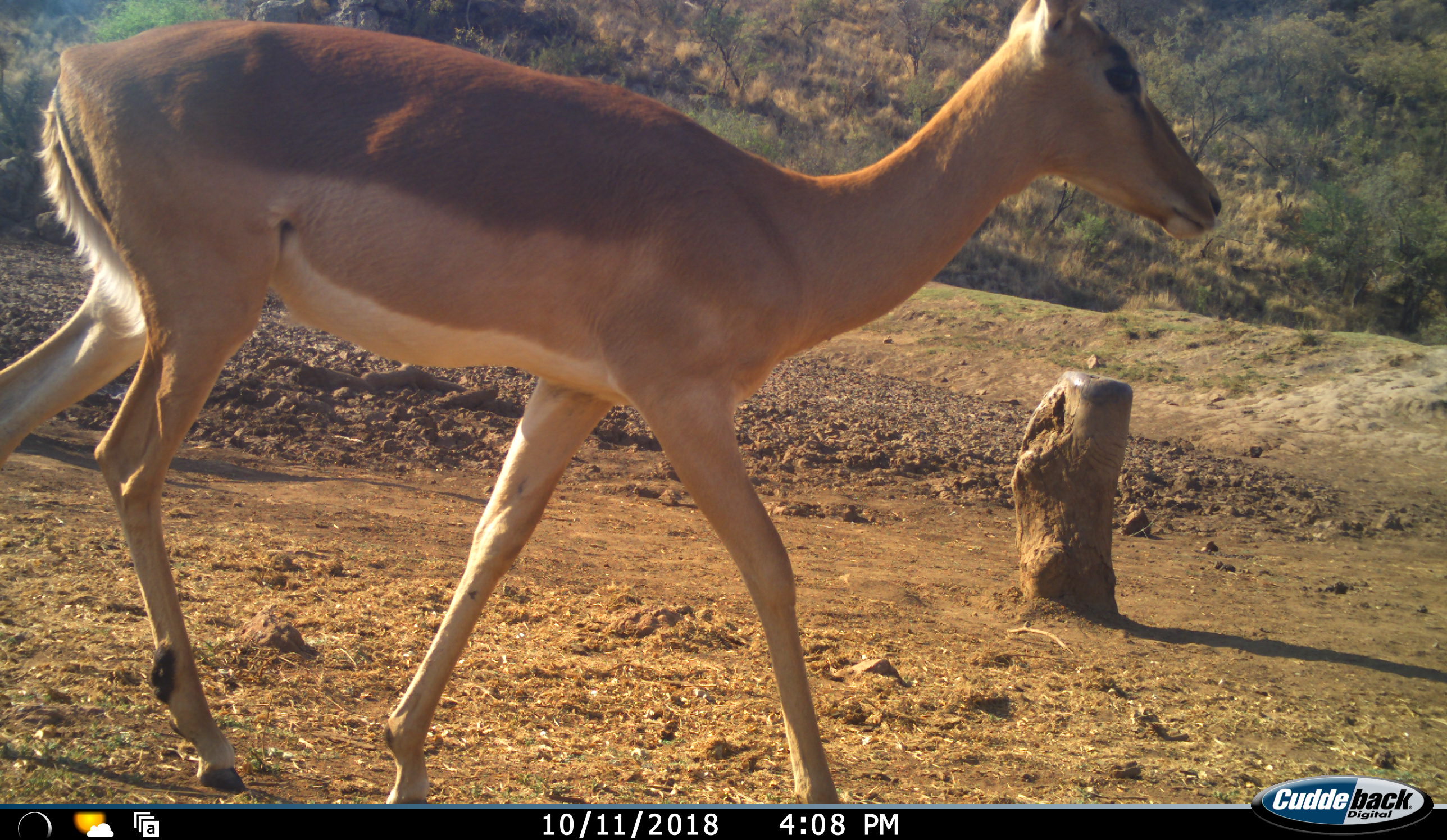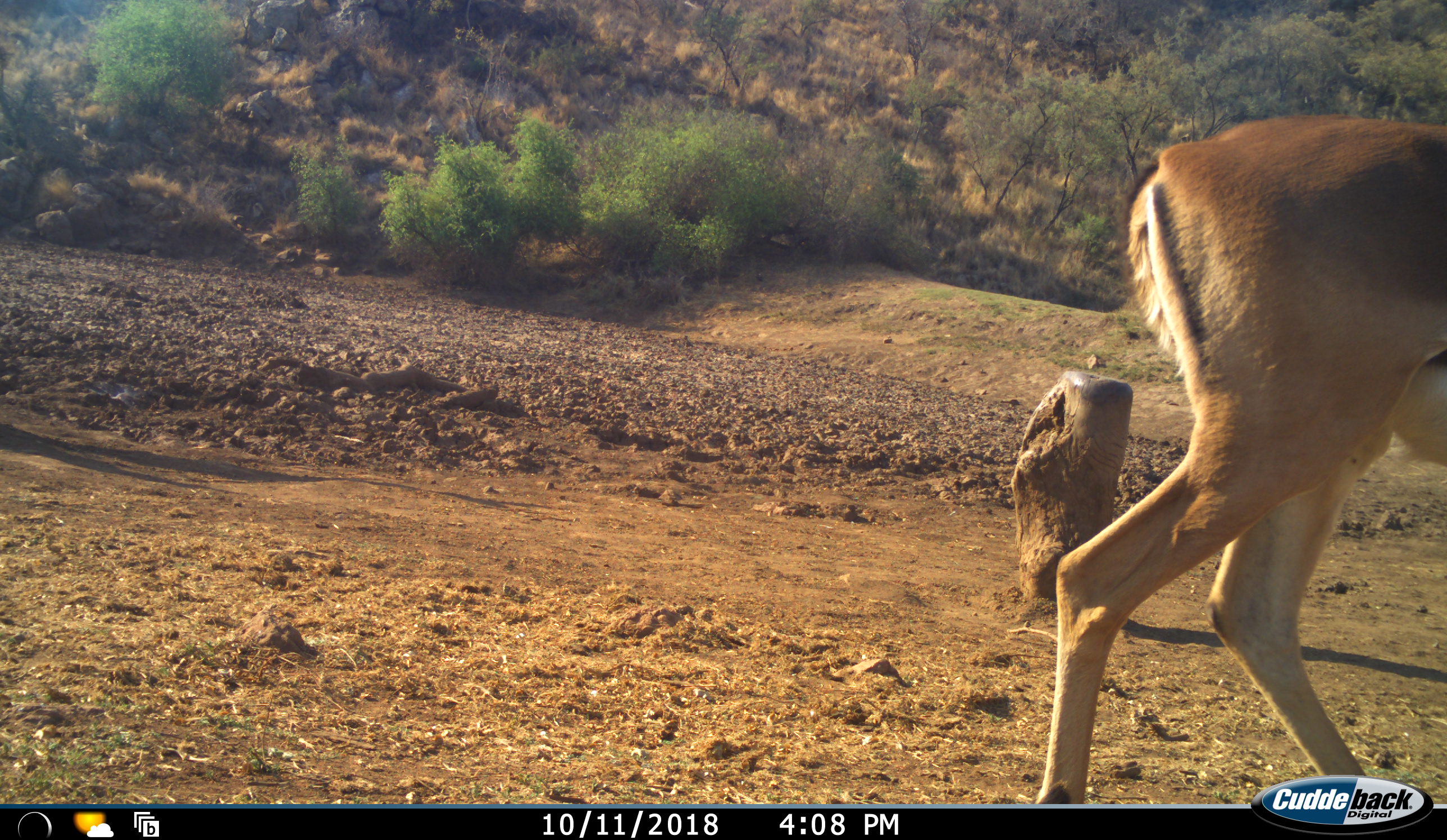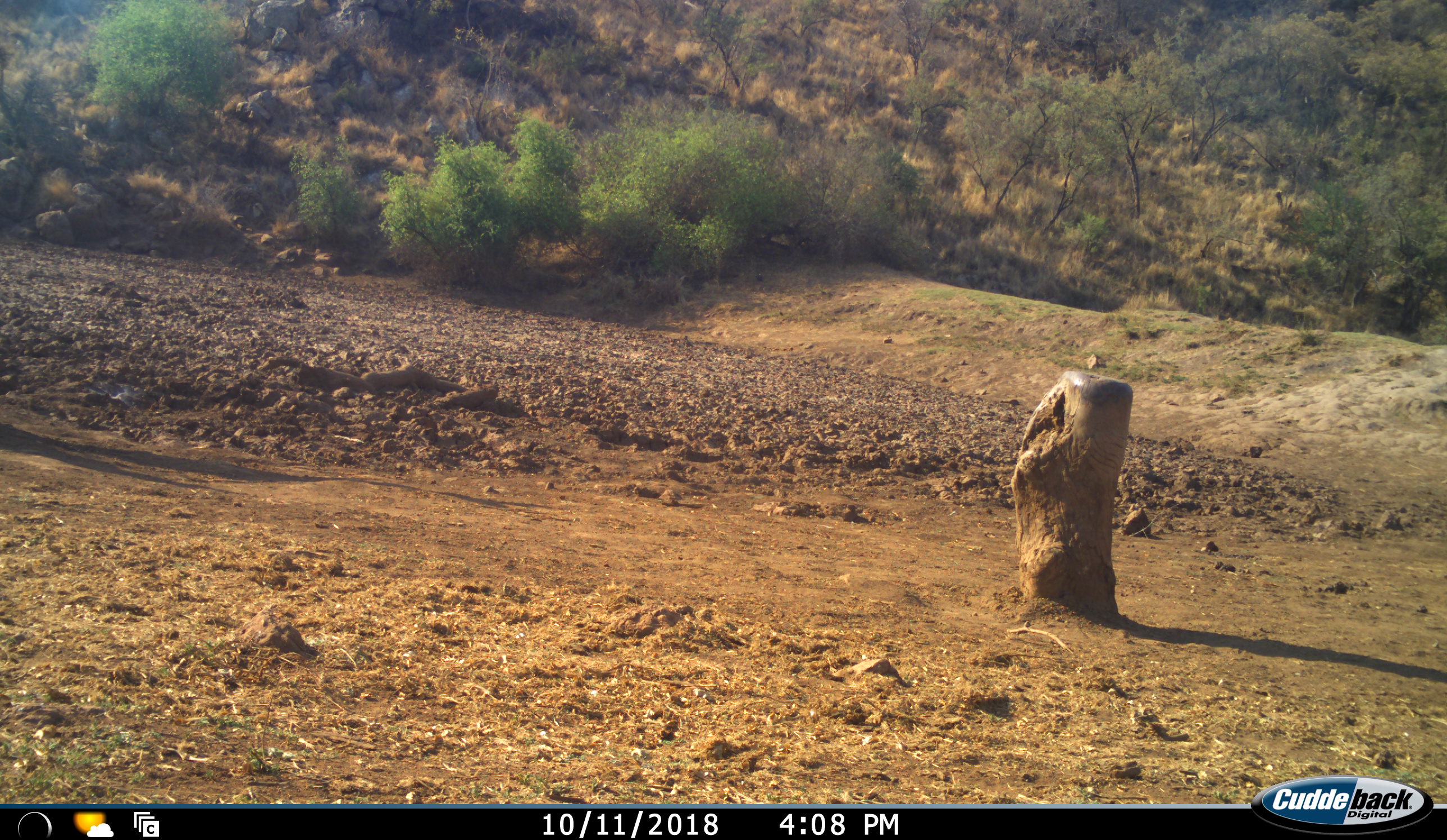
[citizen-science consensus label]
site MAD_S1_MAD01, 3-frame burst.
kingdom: Animalia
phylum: Chordata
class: Mammalia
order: Artiodactyla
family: Bovidae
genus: Aepyceros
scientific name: Aepyceros melampus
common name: impala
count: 1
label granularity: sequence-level